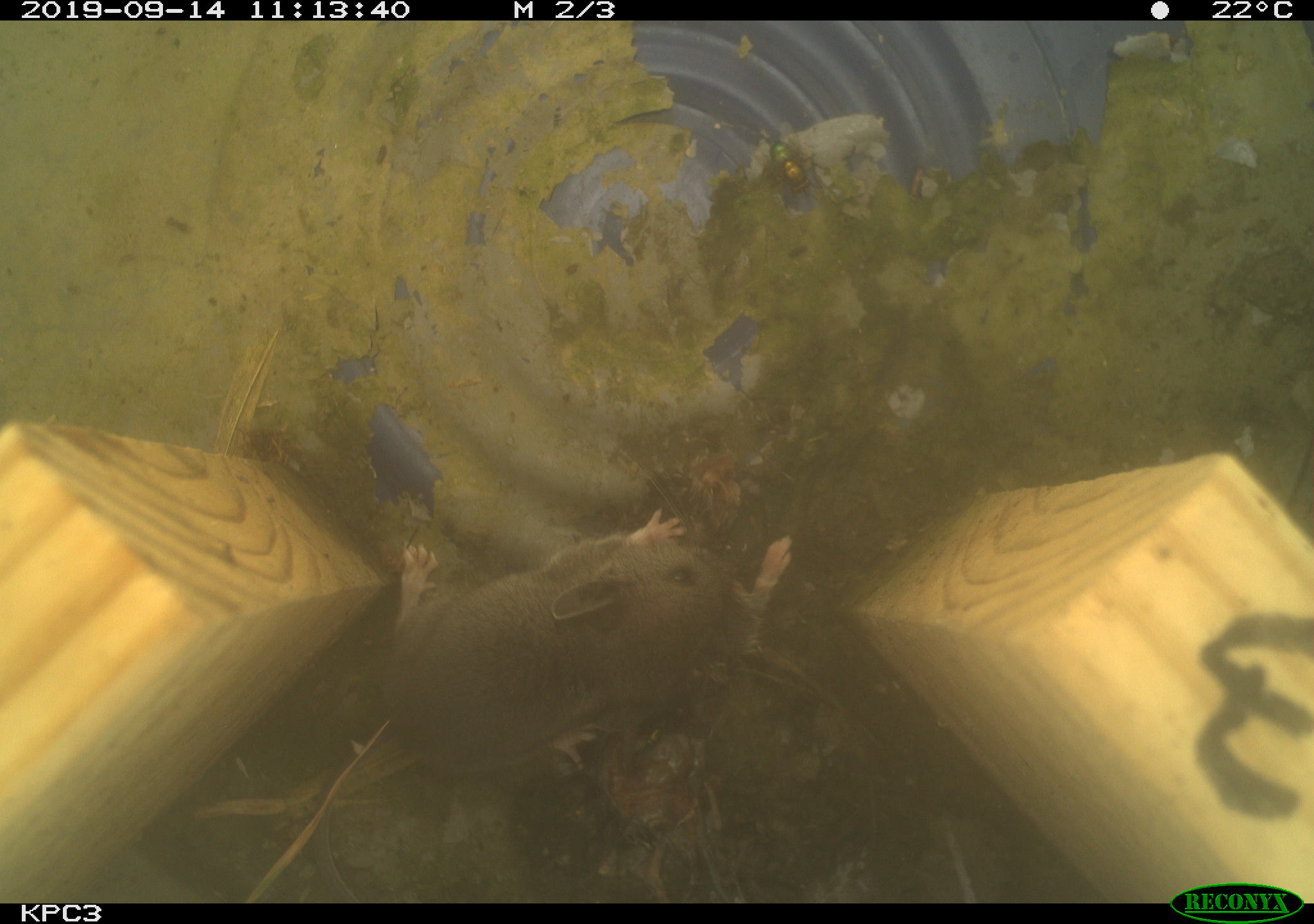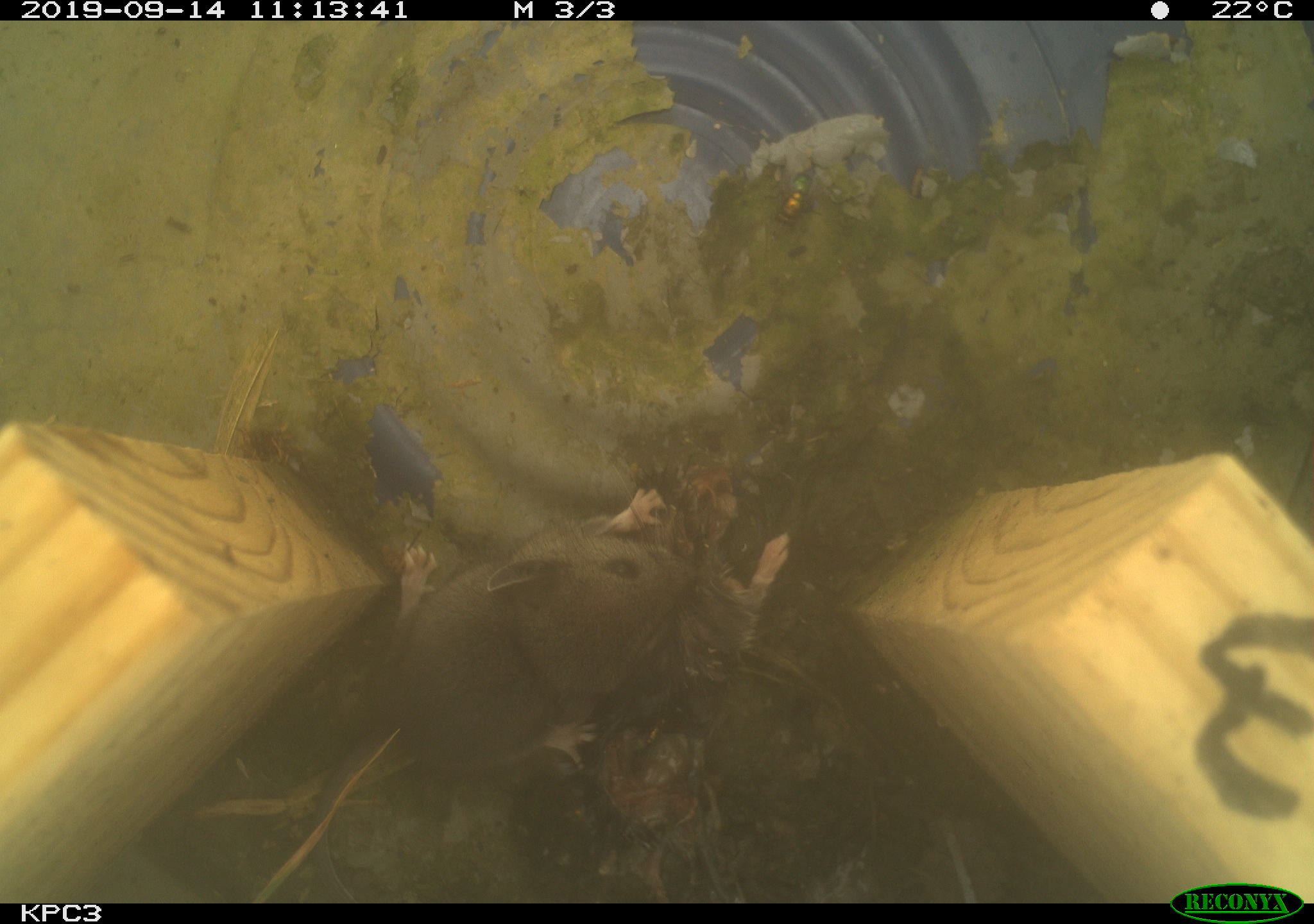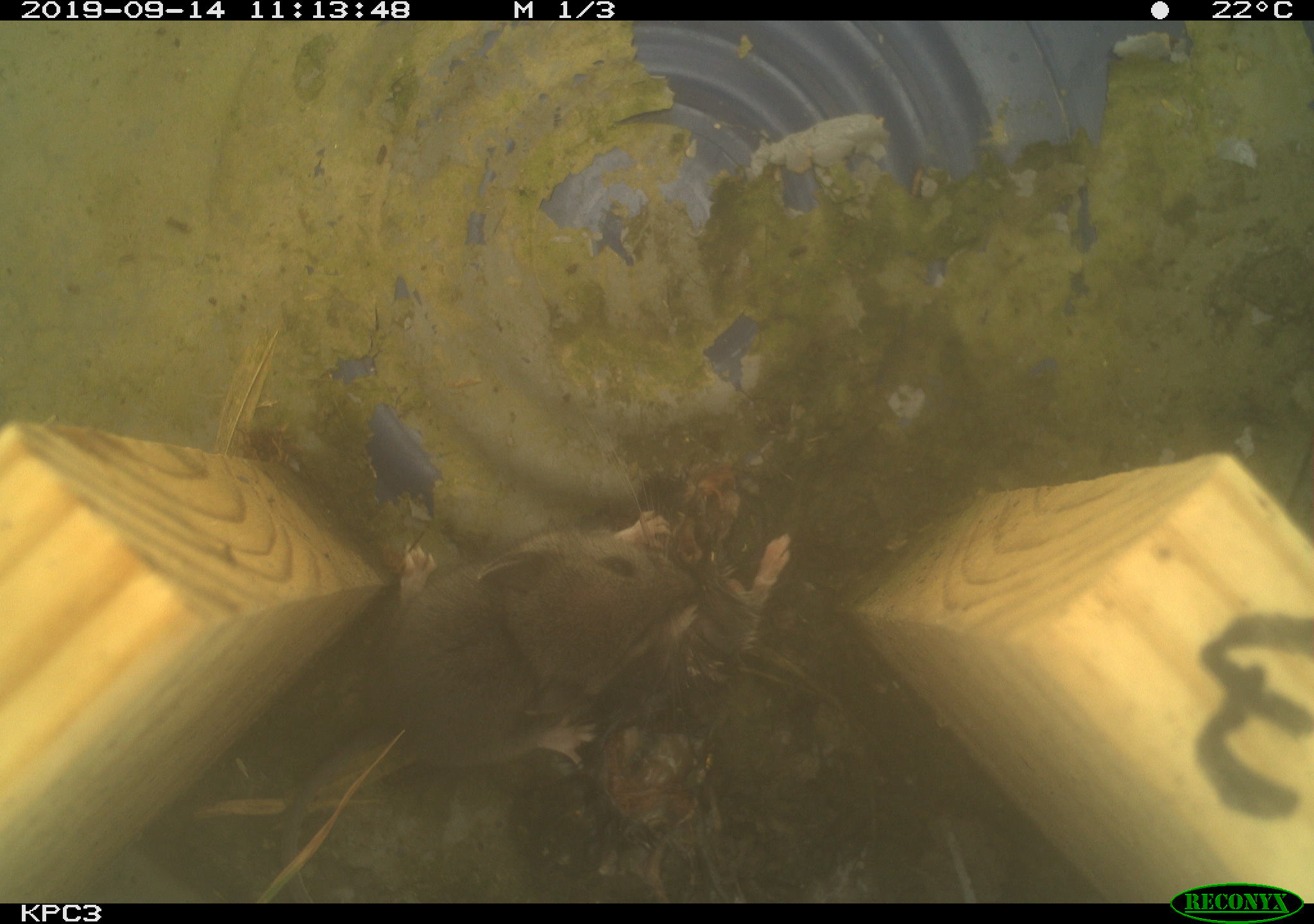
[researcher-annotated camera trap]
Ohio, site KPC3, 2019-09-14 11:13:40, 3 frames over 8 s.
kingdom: Animalia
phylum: Chordata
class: Mammalia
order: Rodentia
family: Cricetidae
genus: Peromyscus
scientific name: Peromyscus leucopus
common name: white-footed mouse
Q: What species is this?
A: White-footed mouse (Peromyscus leucopus).